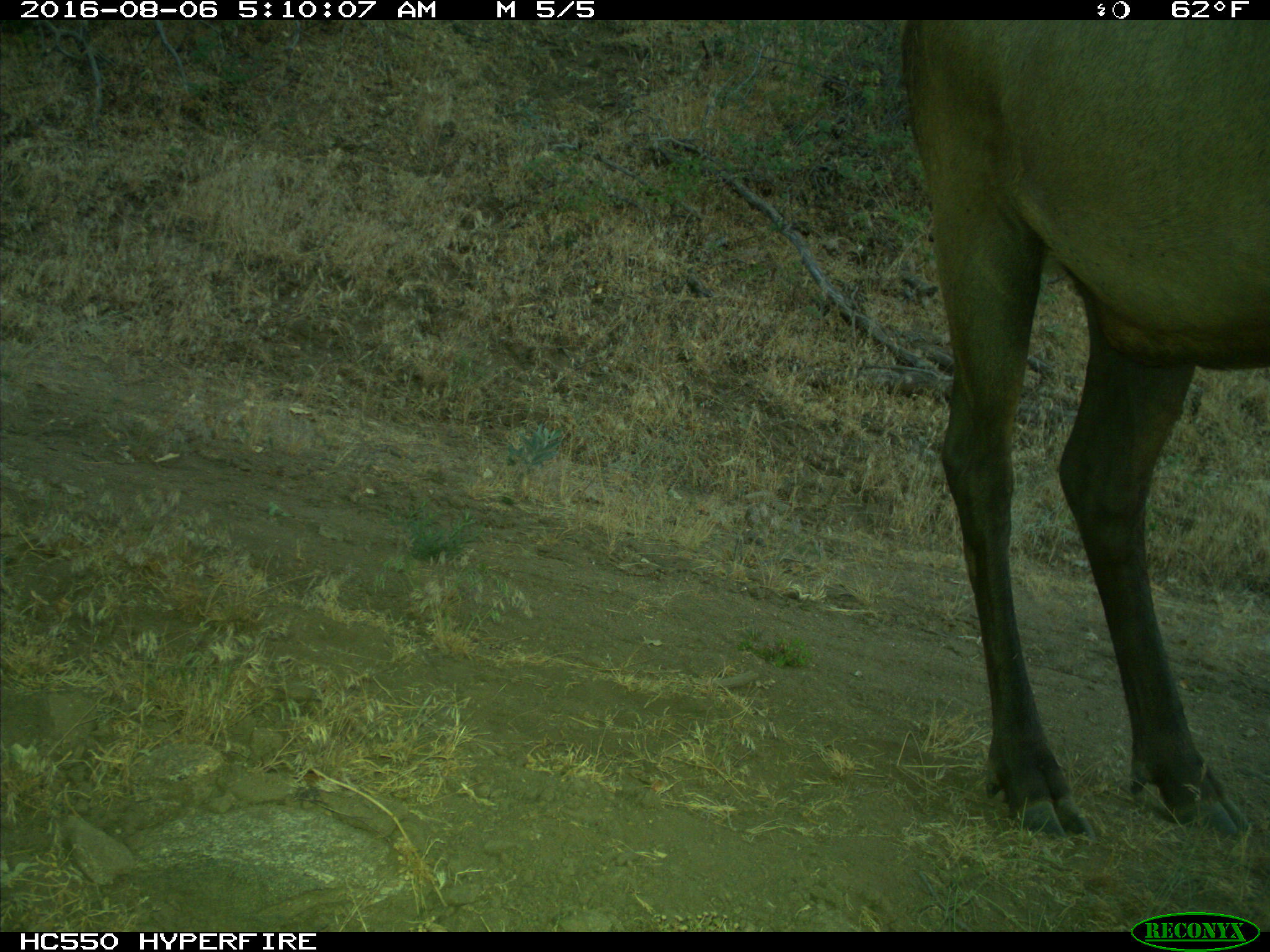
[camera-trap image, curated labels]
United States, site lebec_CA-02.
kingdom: Animalia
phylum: Chordata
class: Mammalia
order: Artiodactyla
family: Cervidae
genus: Cervus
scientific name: Cervus canadensis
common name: elk